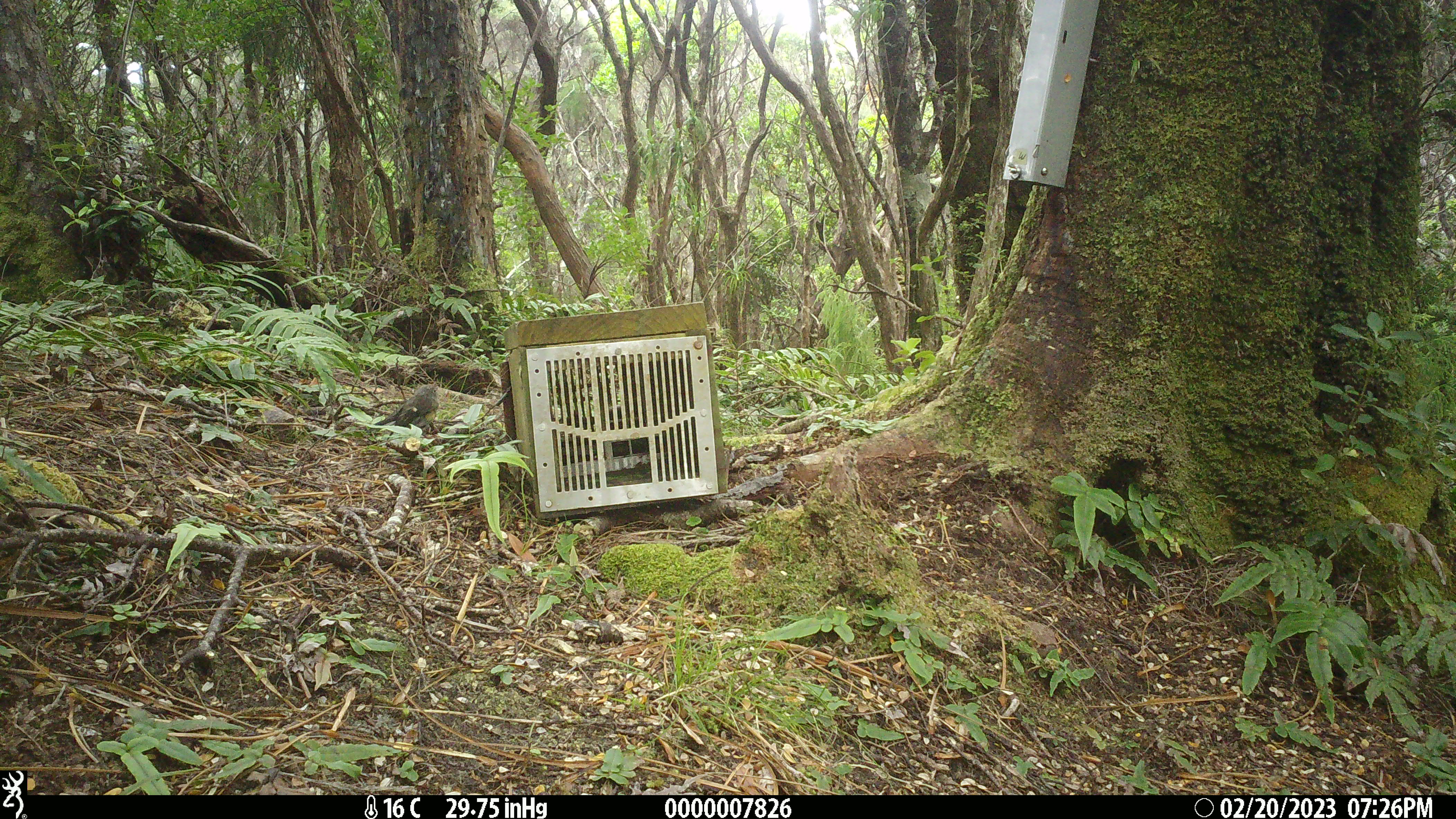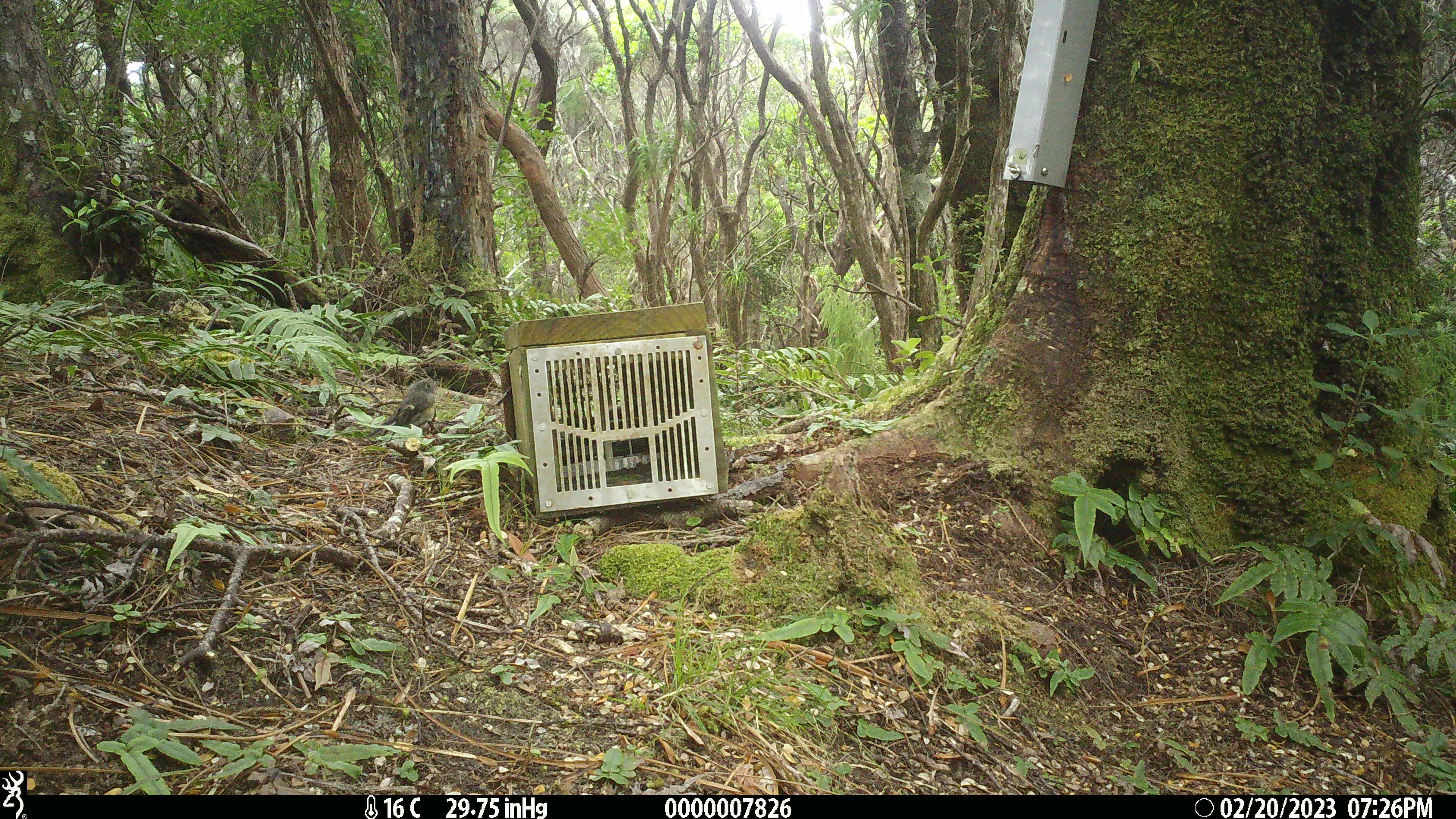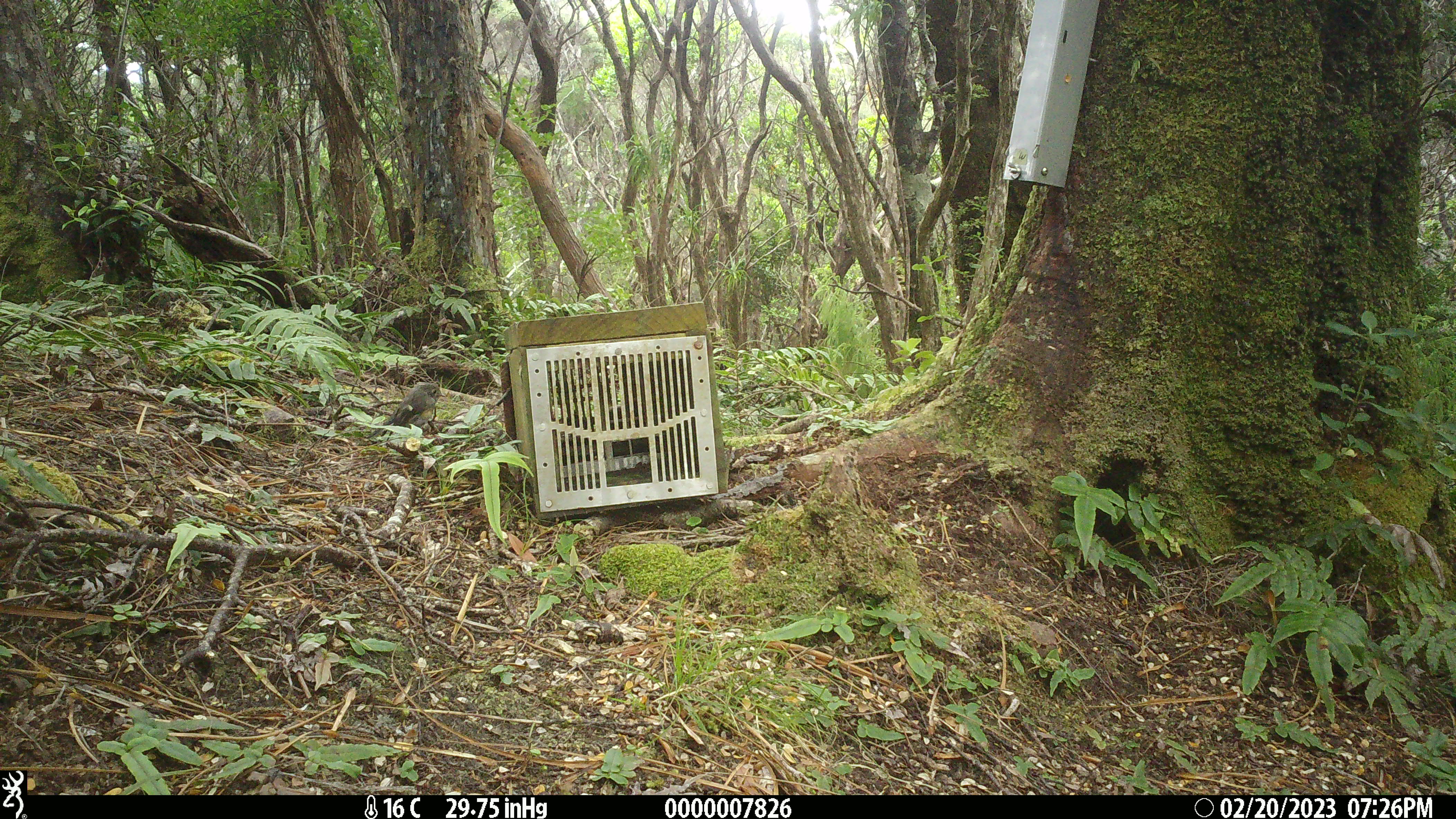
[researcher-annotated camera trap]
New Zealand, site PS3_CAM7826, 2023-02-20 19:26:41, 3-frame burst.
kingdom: Animalia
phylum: Chordata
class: Aves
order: Passeriformes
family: Petroicidae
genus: Petroica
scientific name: Petroica macrocephala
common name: tomtit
Tomtit (Petroica macrocephala).